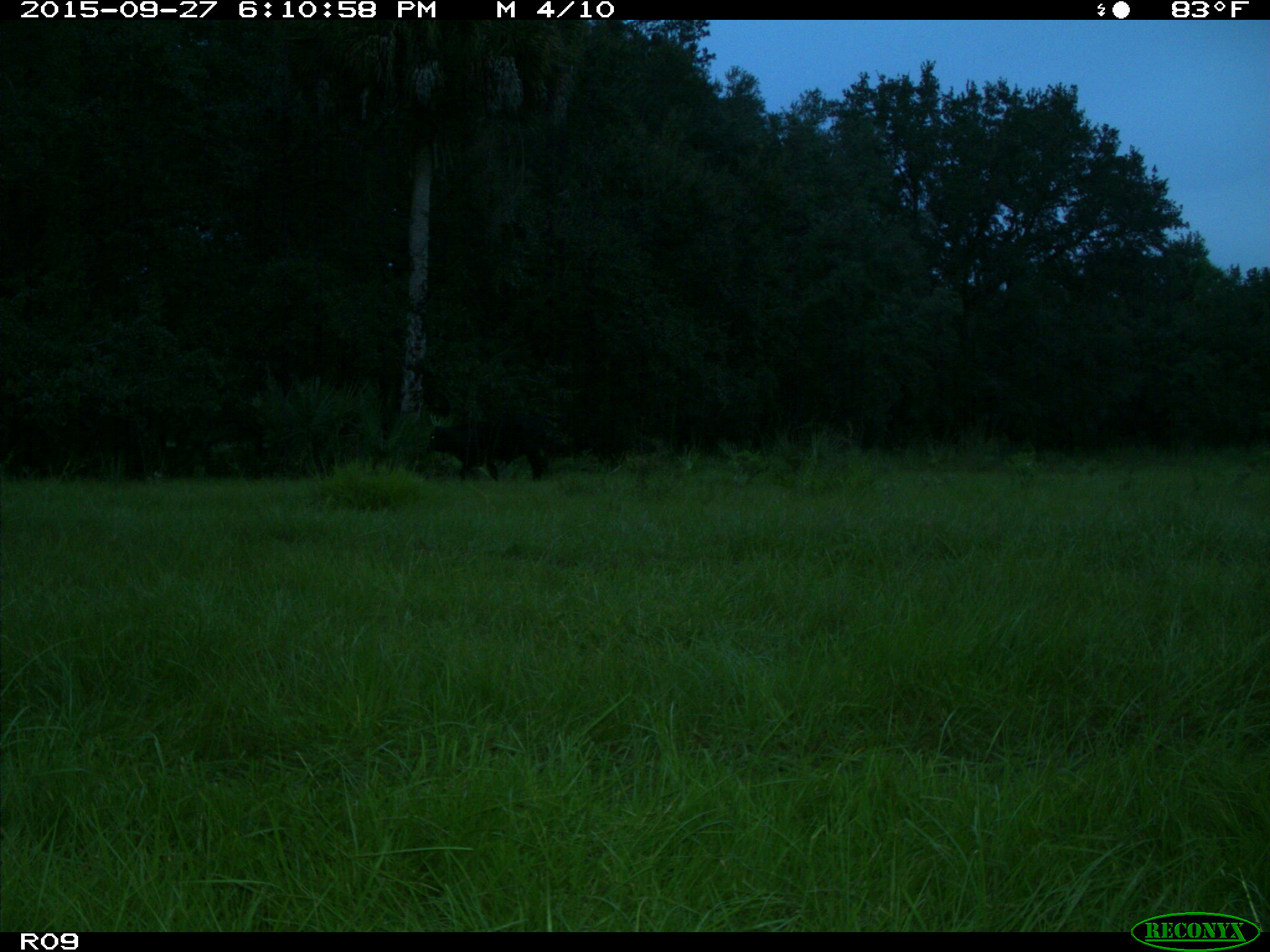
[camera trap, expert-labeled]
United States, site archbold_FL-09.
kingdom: Animalia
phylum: Chordata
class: Mammalia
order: Artiodactyla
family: Bovidae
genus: Bos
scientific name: Bos taurus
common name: domestic cow